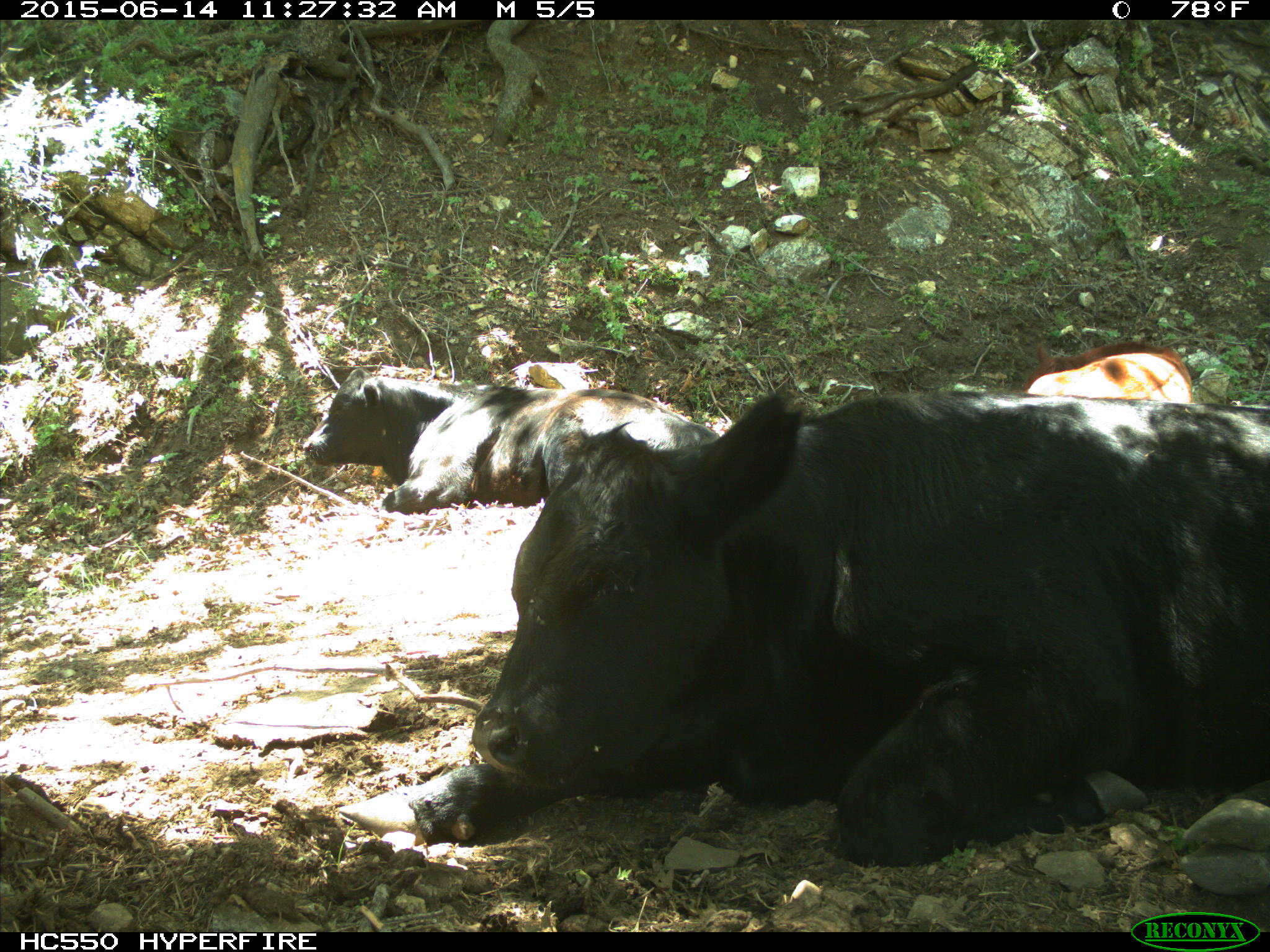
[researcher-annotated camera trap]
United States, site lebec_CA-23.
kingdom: Animalia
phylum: Chordata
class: Mammalia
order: Artiodactyla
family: Bovidae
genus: Bos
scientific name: Bos taurus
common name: domestic cow